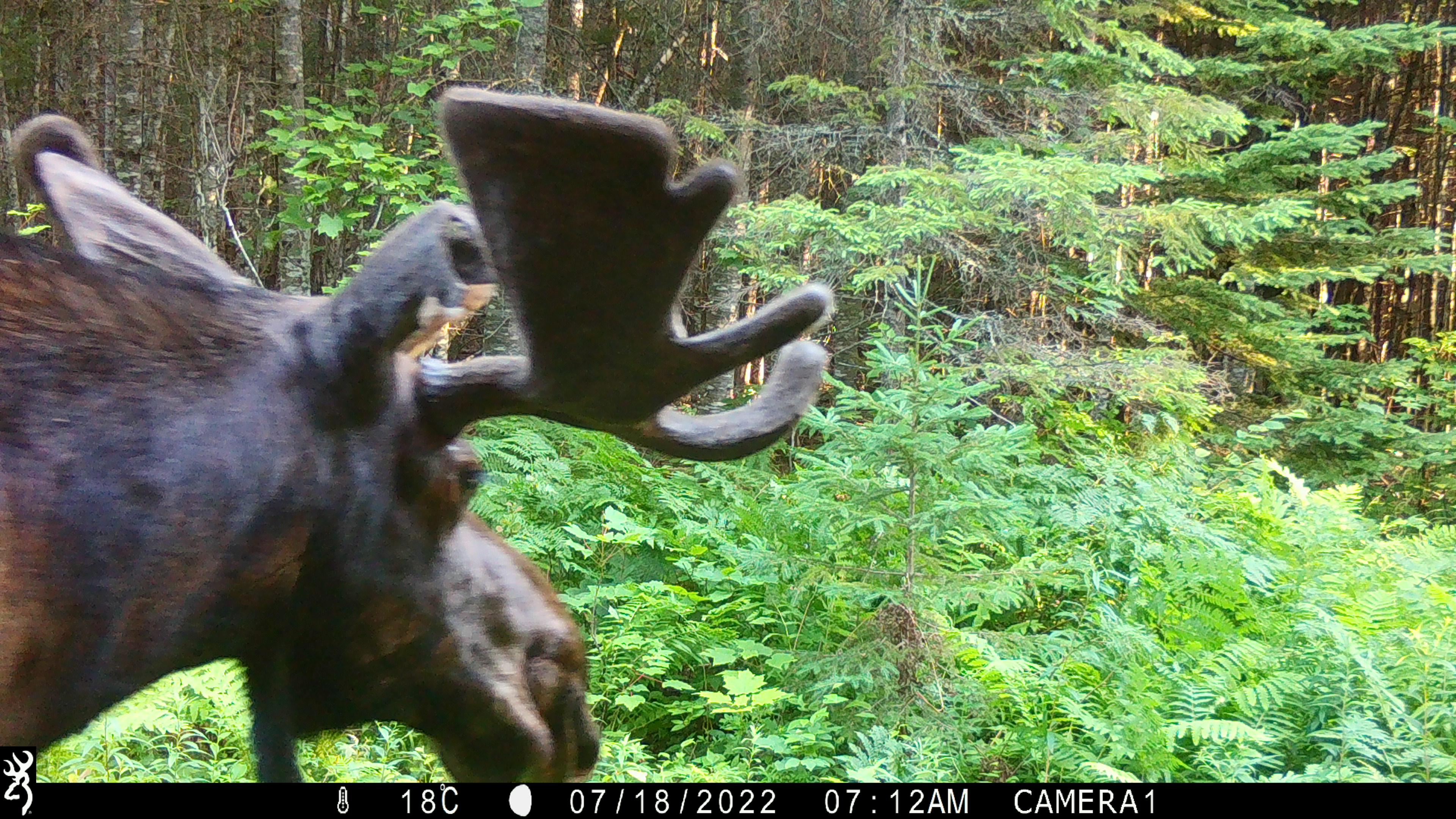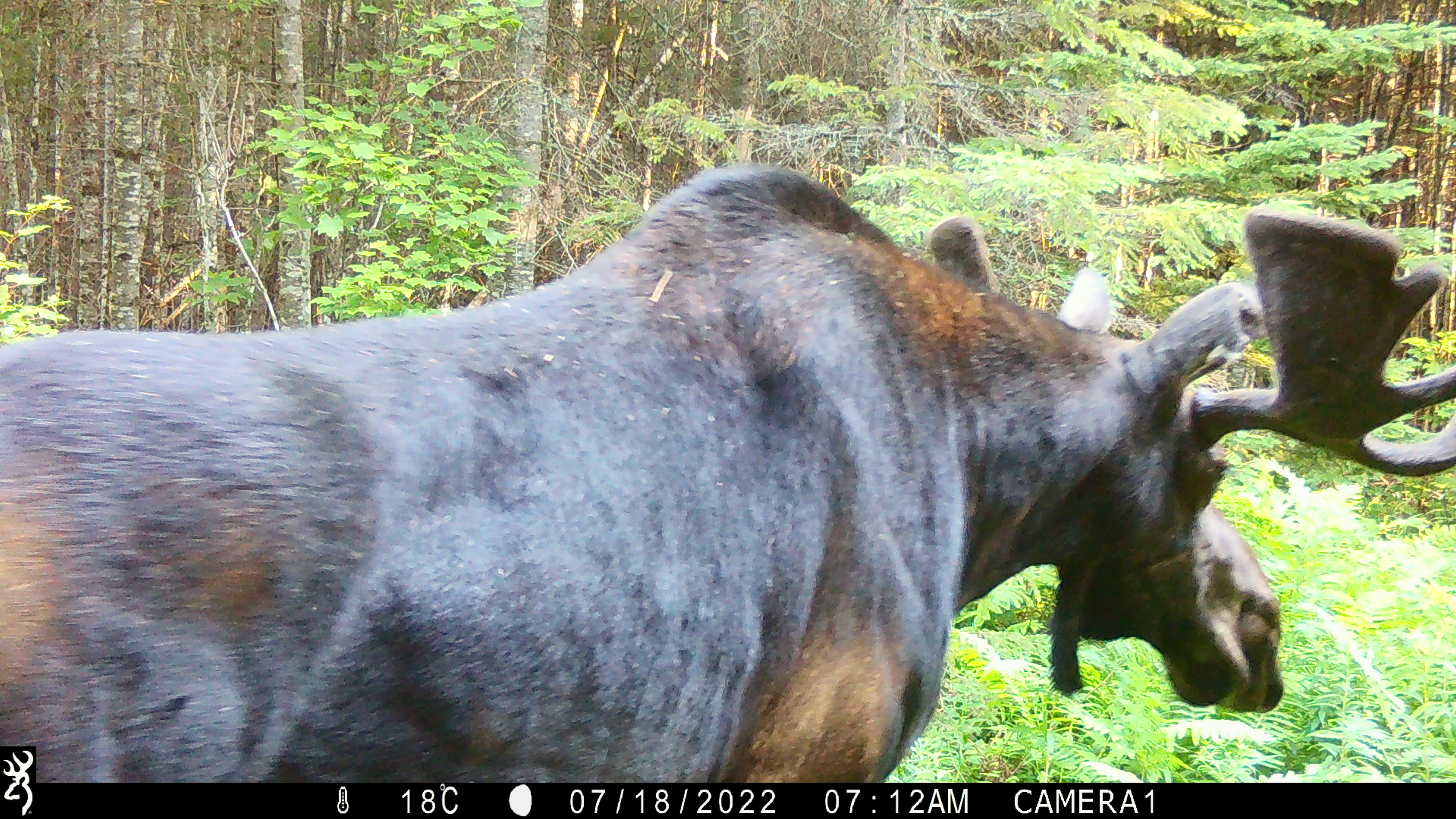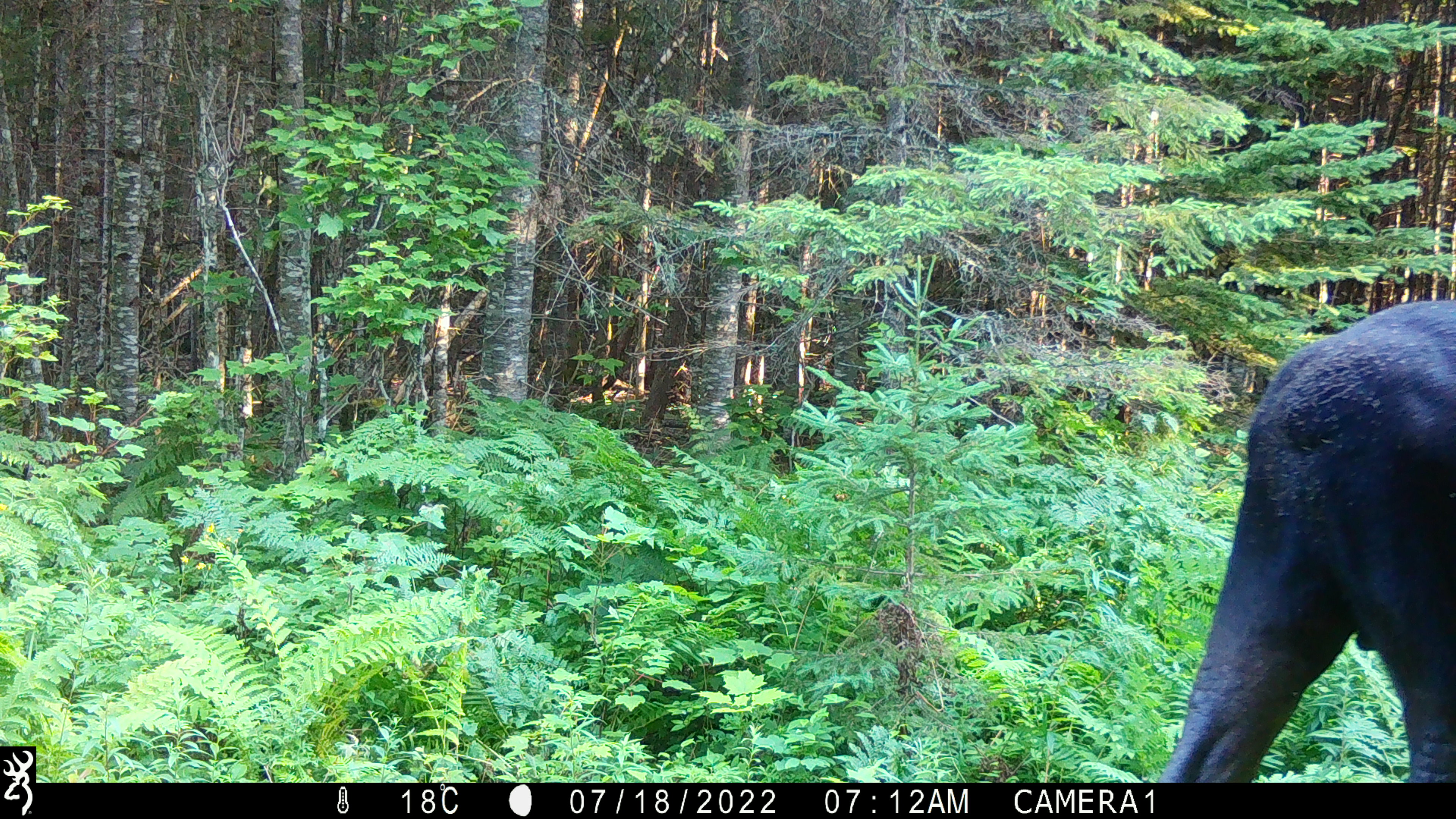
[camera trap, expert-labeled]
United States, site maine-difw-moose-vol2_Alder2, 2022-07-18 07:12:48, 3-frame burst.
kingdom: Animalia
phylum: Chordata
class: Mammalia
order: Artiodactyla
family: Cervidae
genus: Alces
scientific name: Alces alces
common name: moose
Moose (Alces alces).